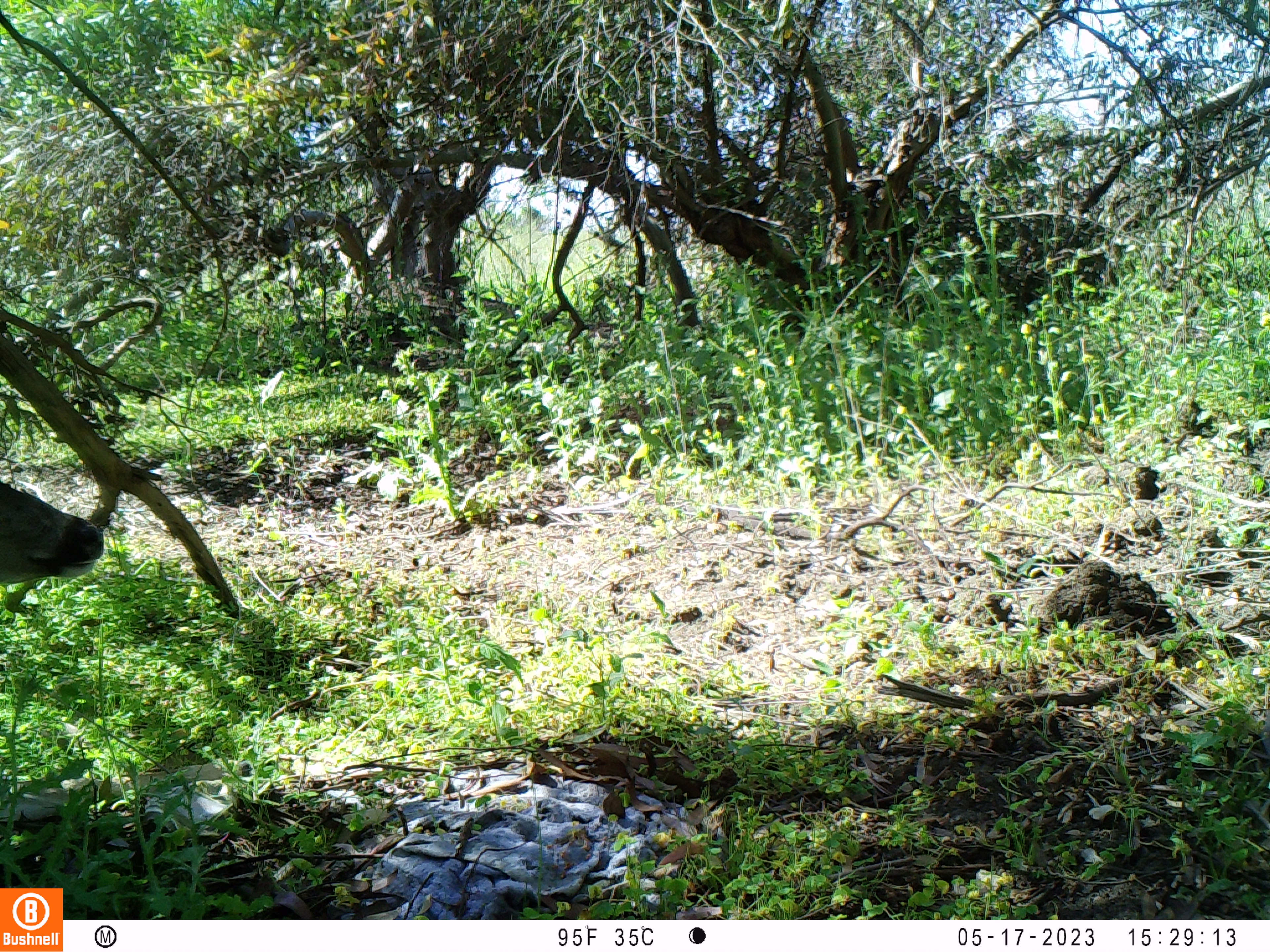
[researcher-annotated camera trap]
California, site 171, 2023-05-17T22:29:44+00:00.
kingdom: Animalia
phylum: Chordata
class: Mammalia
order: Artiodactyla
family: Cervidae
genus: Odocoileus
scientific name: Odocoileus hemionus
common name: mule deer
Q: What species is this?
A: Mule deer (Odocoileus hemionus).